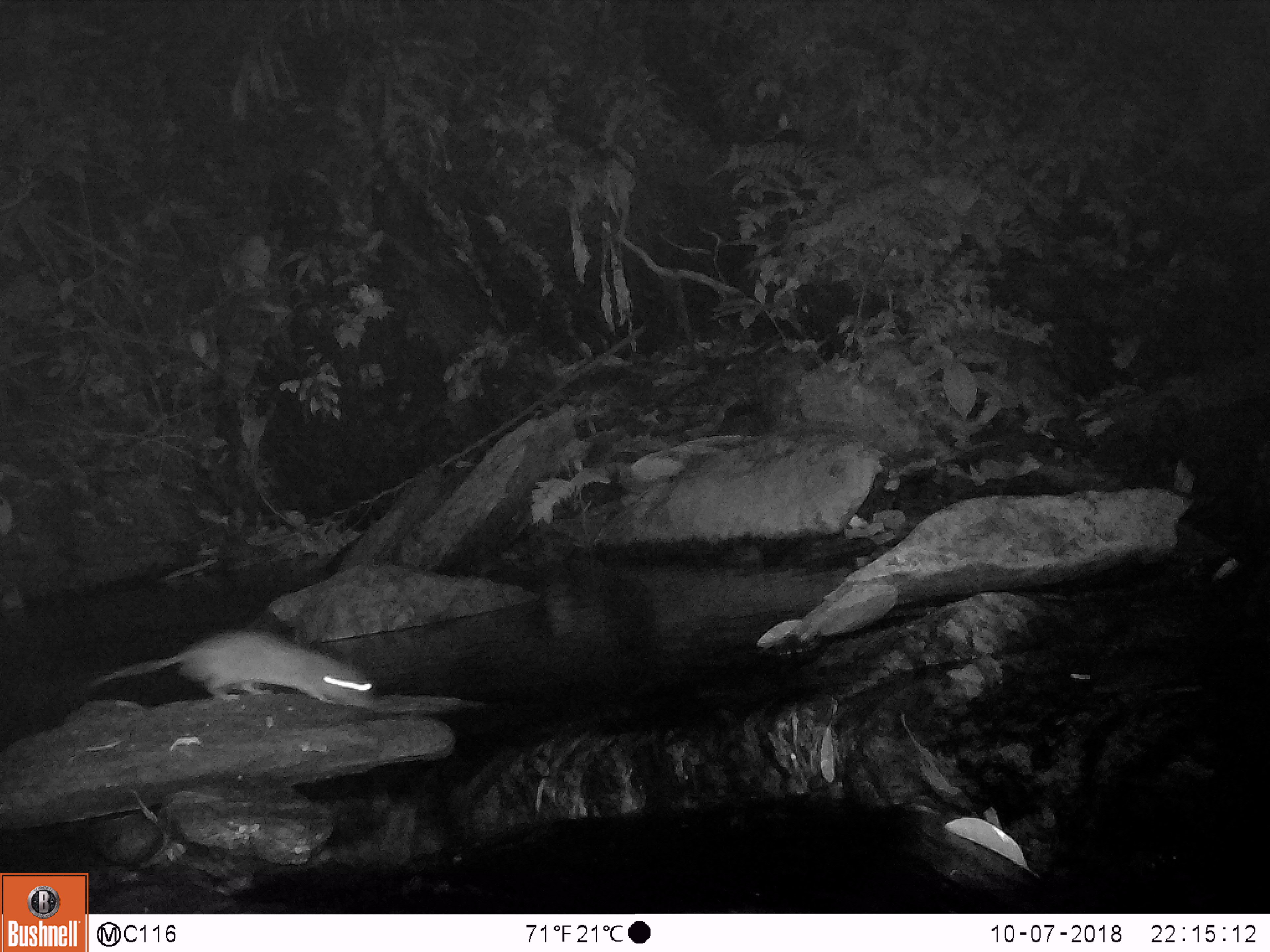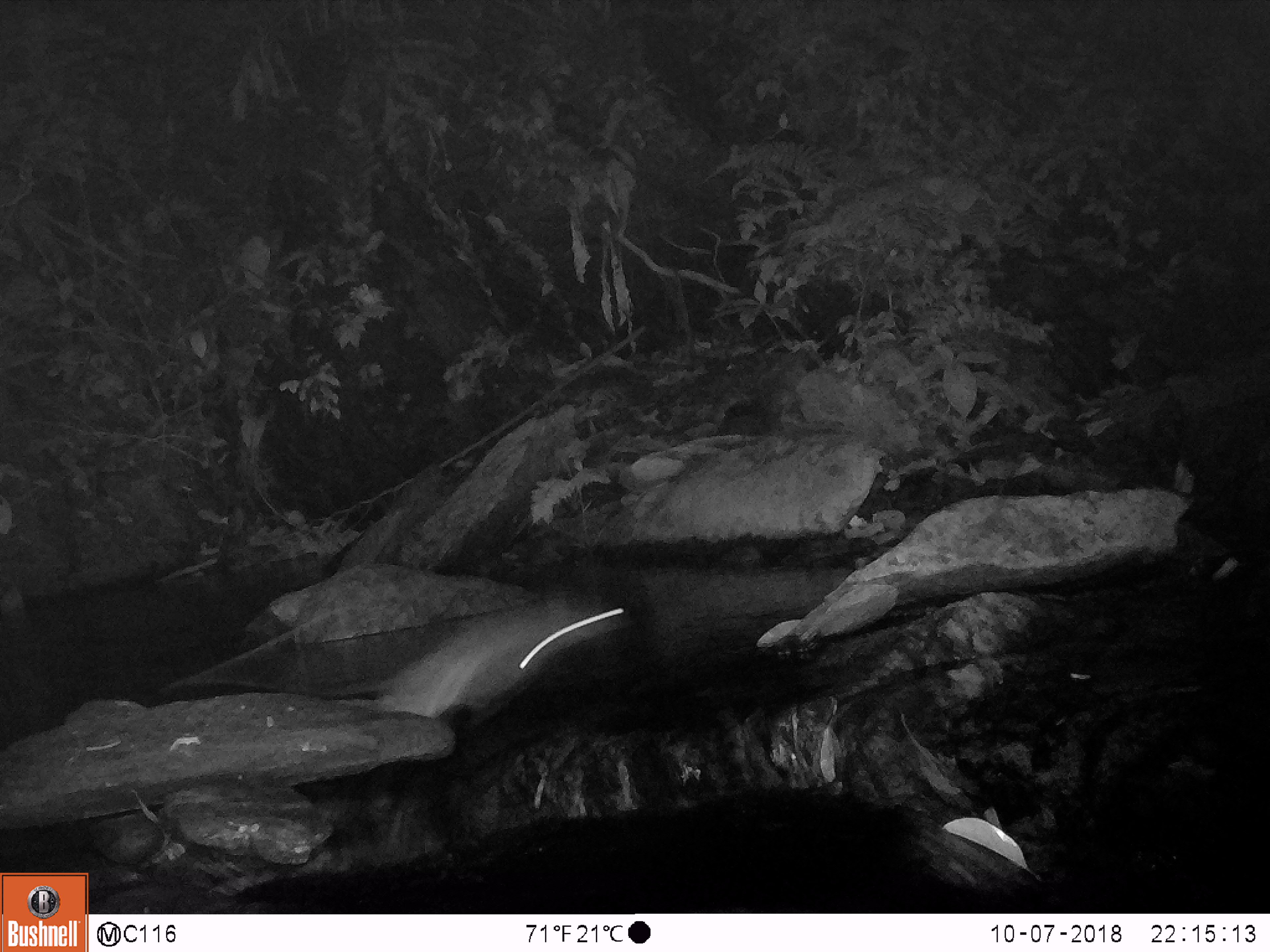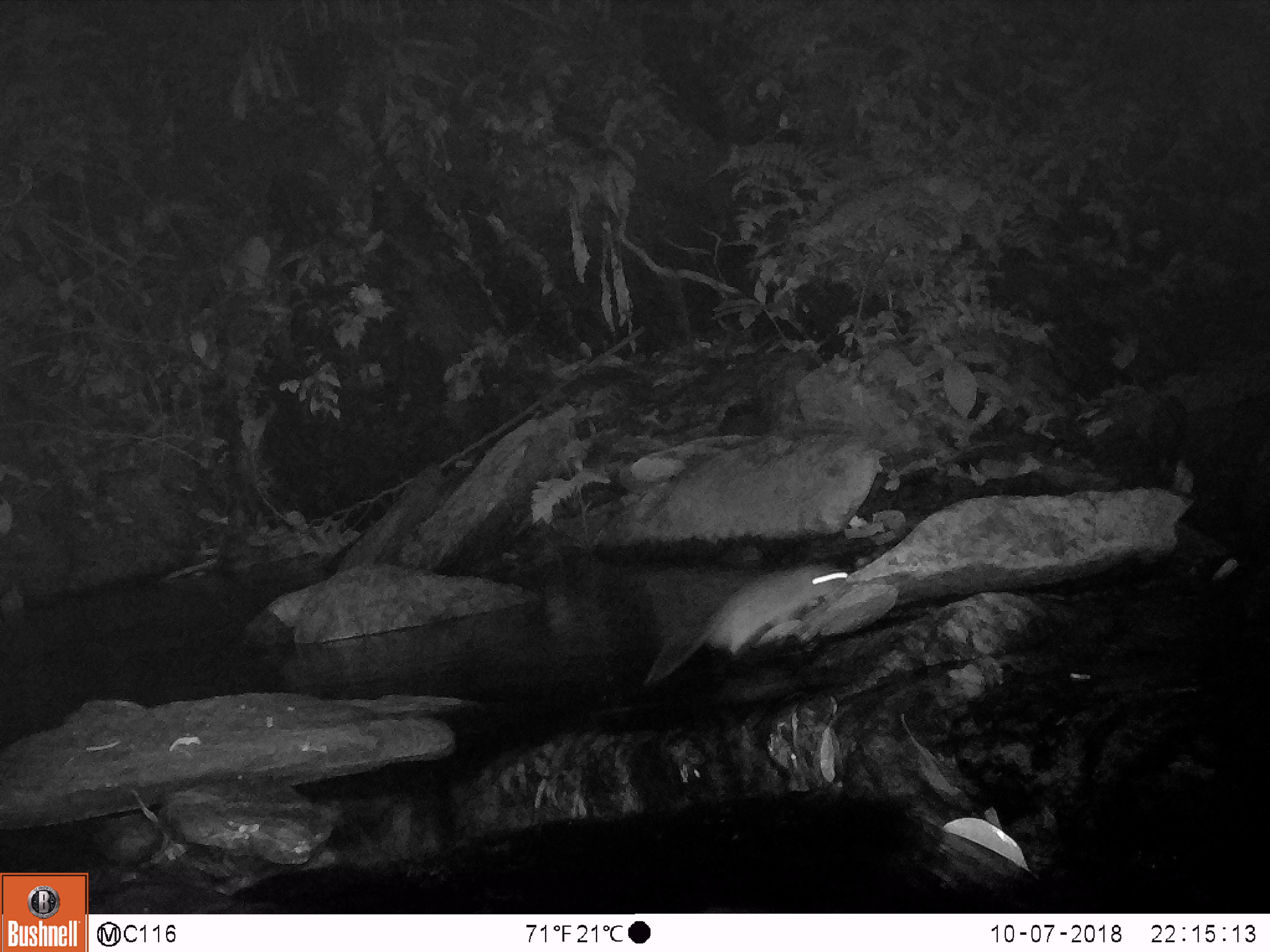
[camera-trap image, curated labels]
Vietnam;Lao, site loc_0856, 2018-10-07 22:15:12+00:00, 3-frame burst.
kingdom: Animalia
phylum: Chordata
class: Mammalia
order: Rodentia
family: Muridae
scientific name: Muridae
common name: old-world mice and rats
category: unidentified murid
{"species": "unidentified murid (old-world mice and rats) (Muridae)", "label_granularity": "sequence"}